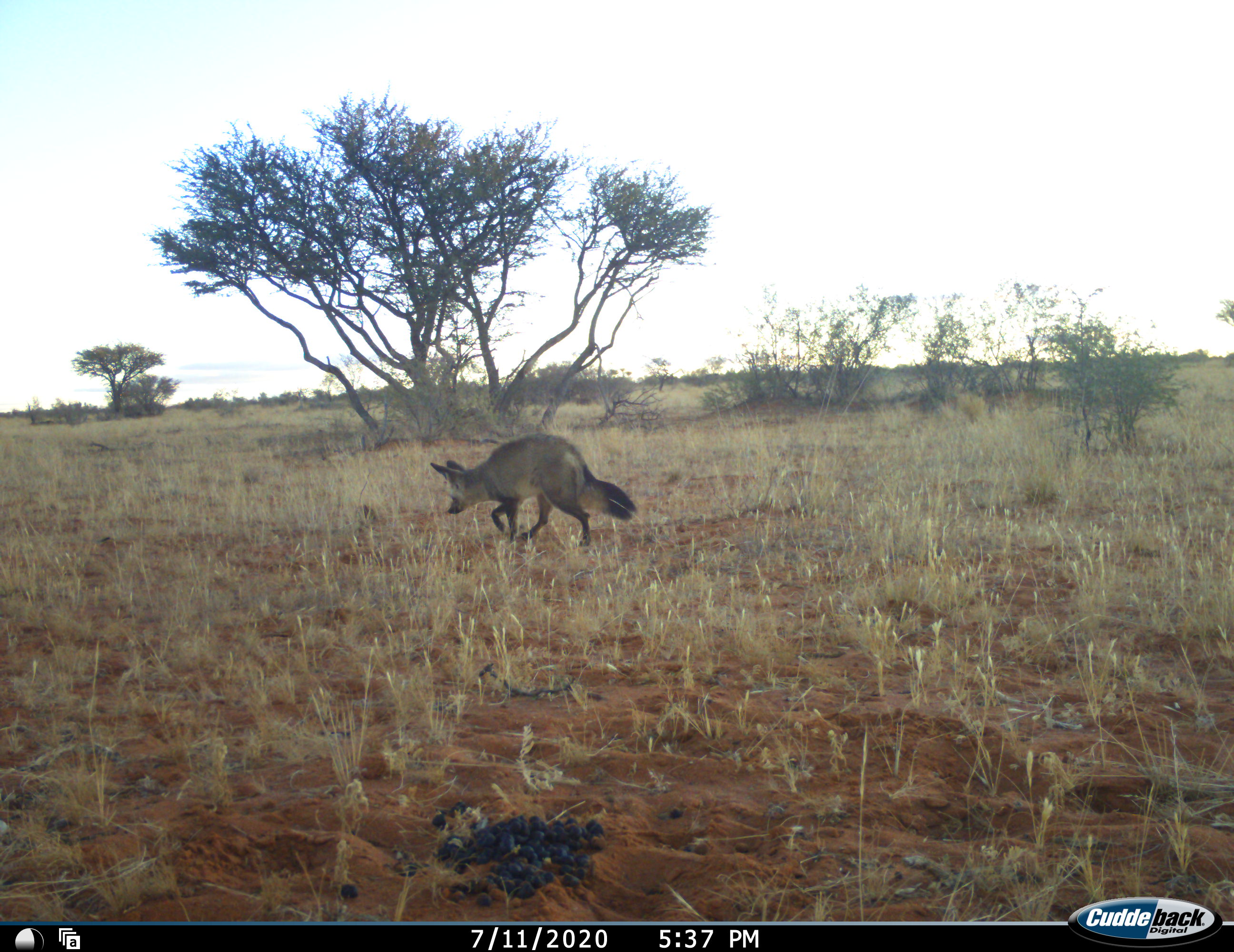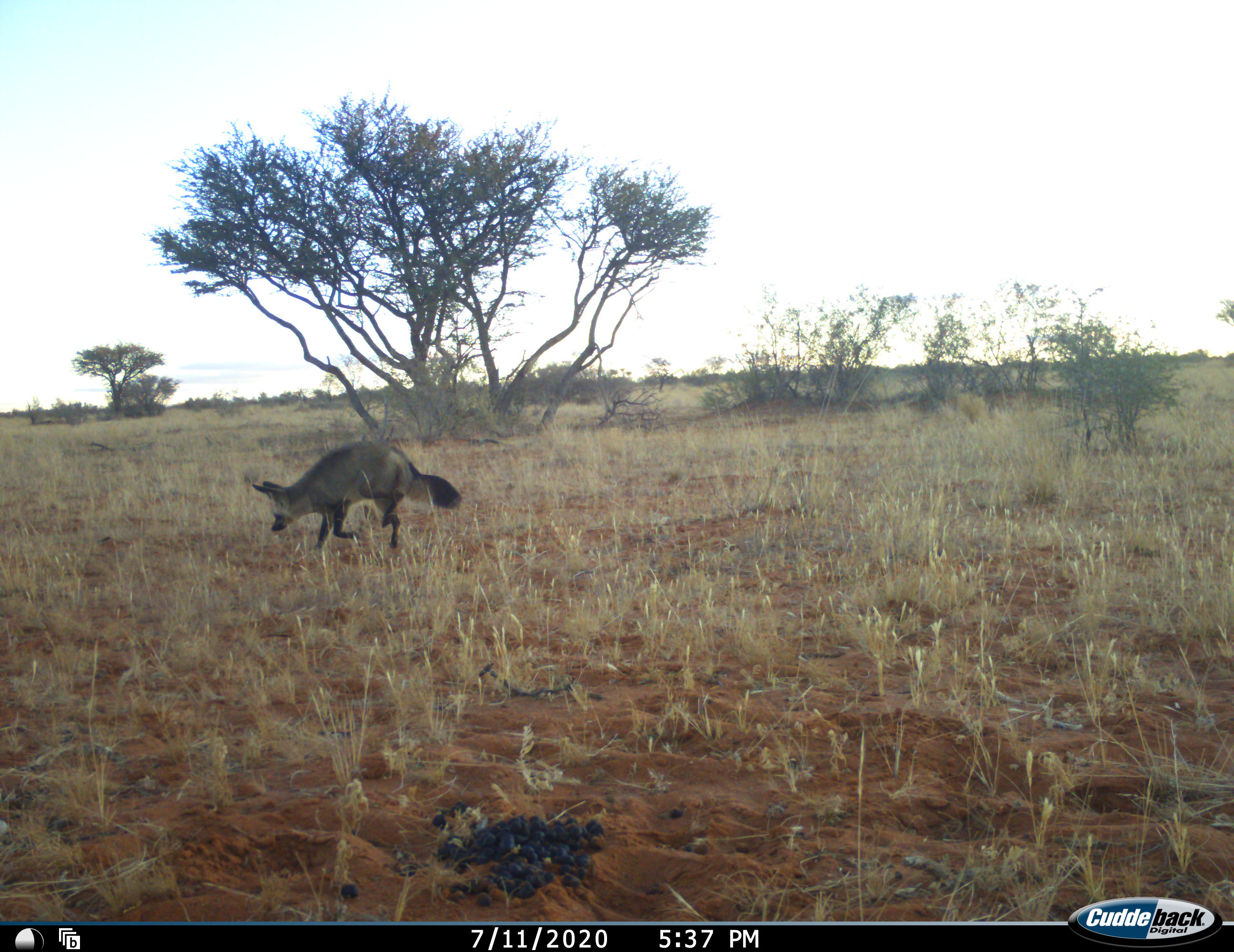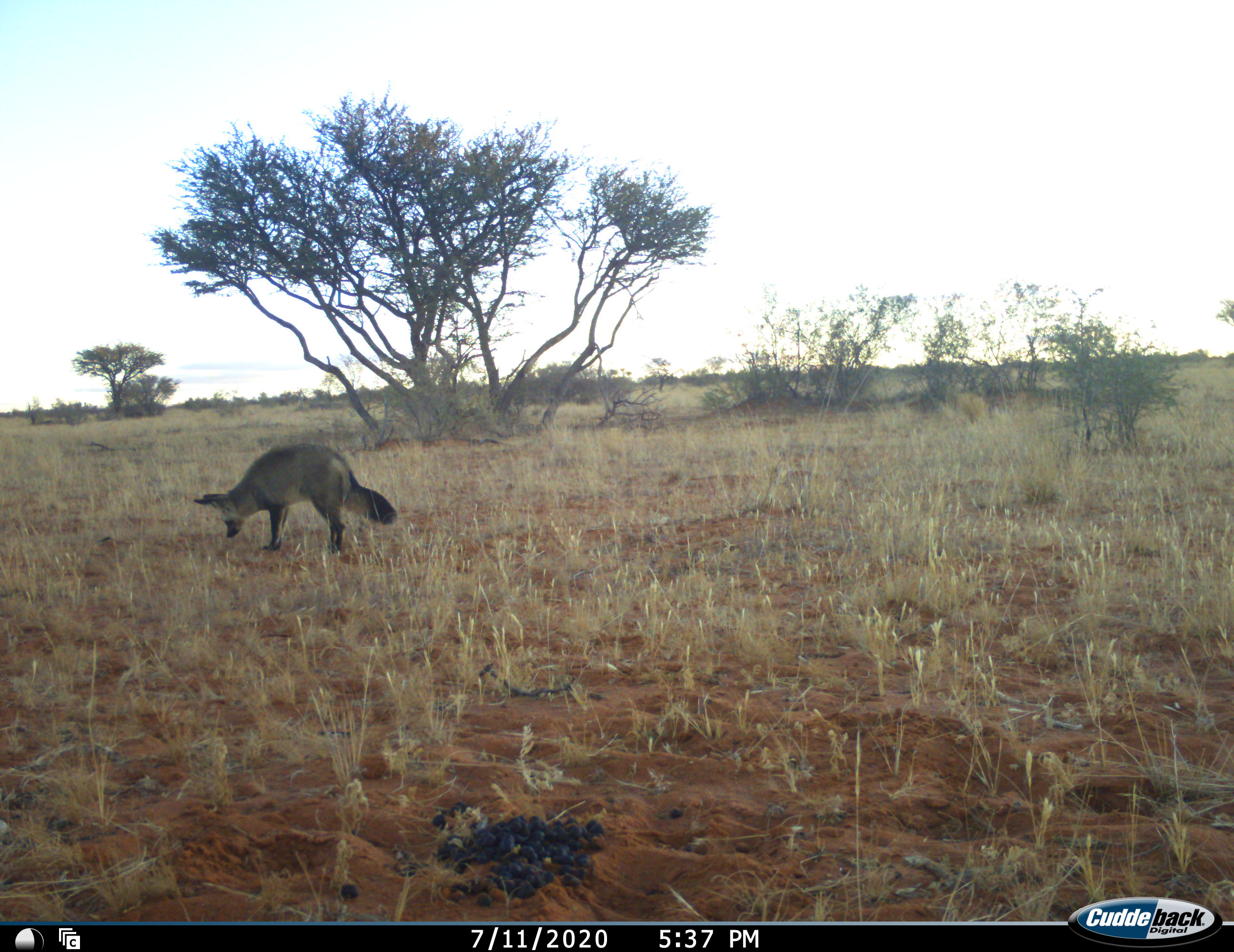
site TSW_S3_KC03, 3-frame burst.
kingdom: Animalia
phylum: Chordata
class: Mammalia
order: Carnivora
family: Canidae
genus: Otocyon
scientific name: Otocyon megalotis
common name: bat-eared fox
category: foxbateared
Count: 1.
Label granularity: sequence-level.